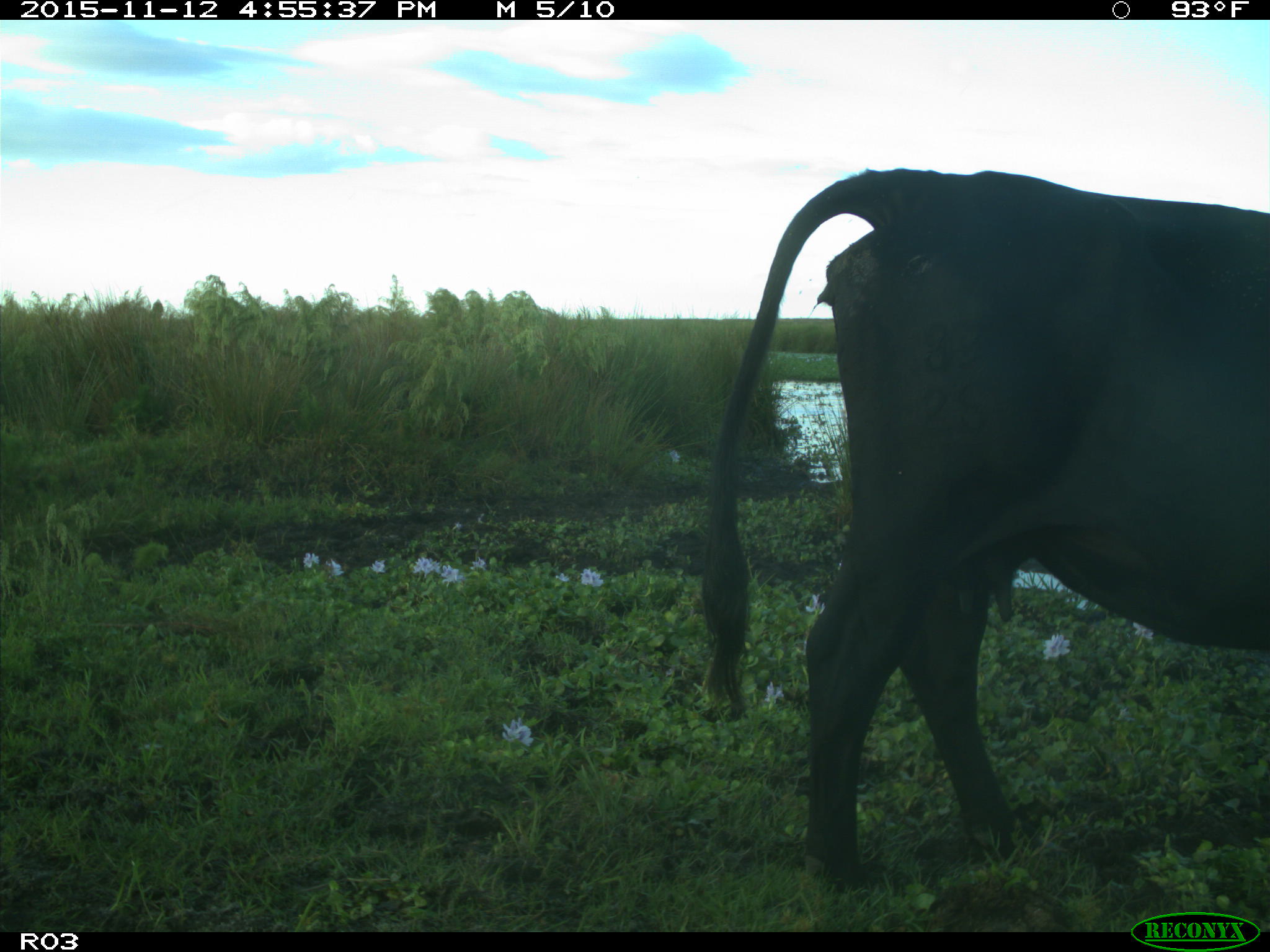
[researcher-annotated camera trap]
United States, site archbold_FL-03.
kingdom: Animalia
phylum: Chordata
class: Mammalia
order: Artiodactyla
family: Bovidae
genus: Bos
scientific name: Bos taurus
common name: domestic cow